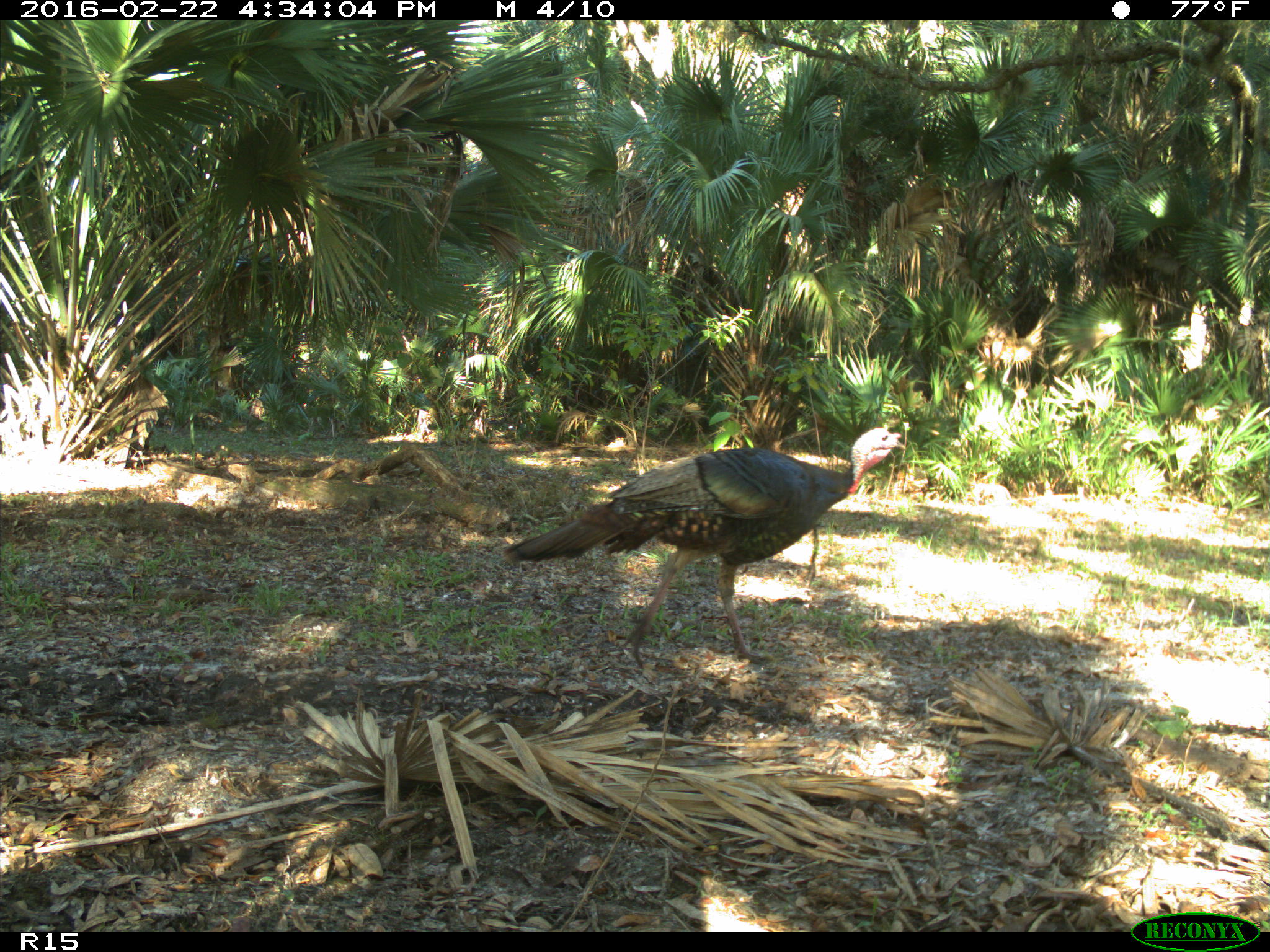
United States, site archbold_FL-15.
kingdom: Animalia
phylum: Chordata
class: Aves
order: Galliformes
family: Phasianidae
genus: Meleagris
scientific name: Meleagris gallopavo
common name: wild turkey